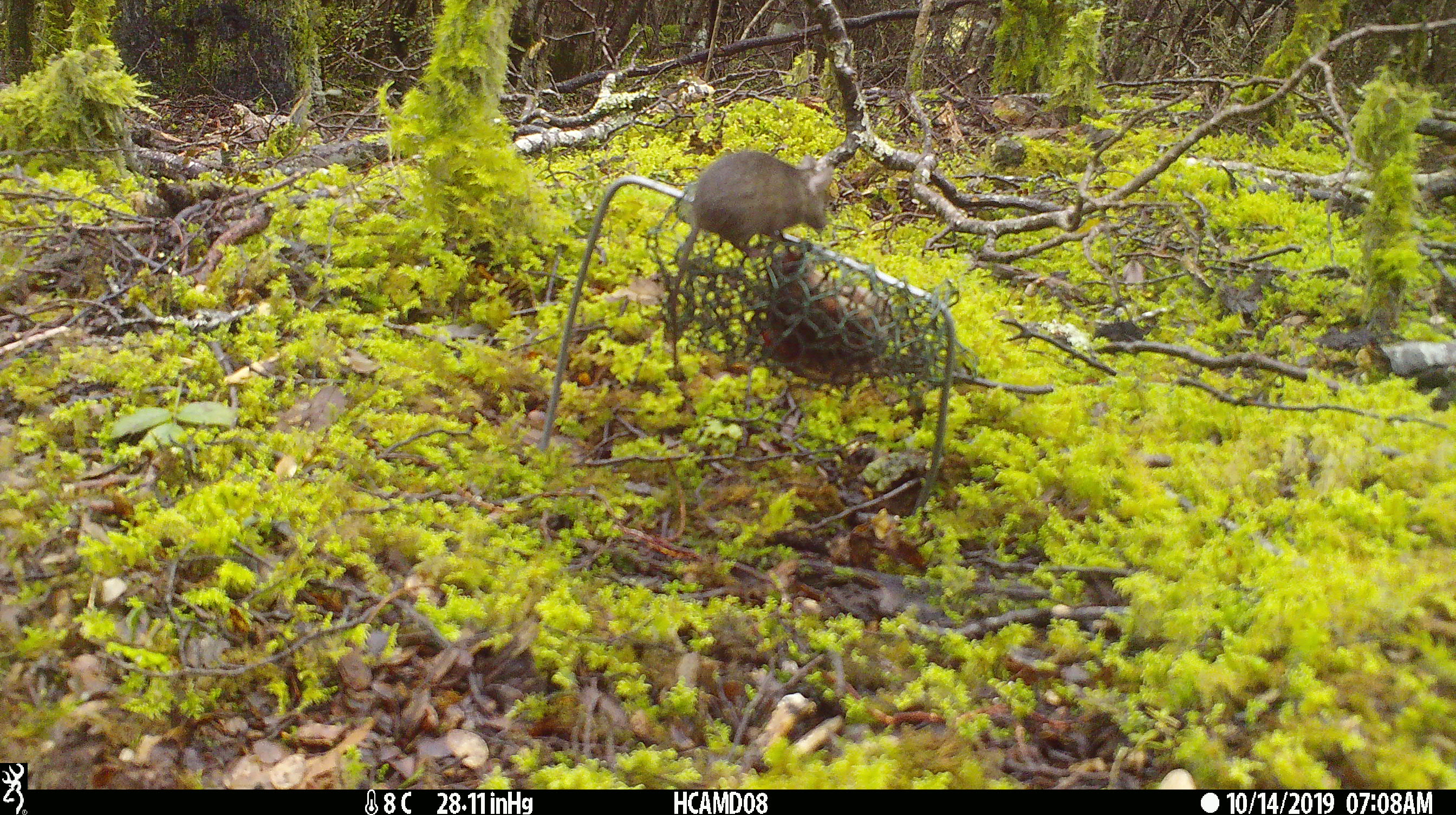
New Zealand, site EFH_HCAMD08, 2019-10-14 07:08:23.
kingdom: Animalia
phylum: Chordata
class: Mammalia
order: Rodentia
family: Muridae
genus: Mus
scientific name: Mus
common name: mouse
Mouse (Mus).